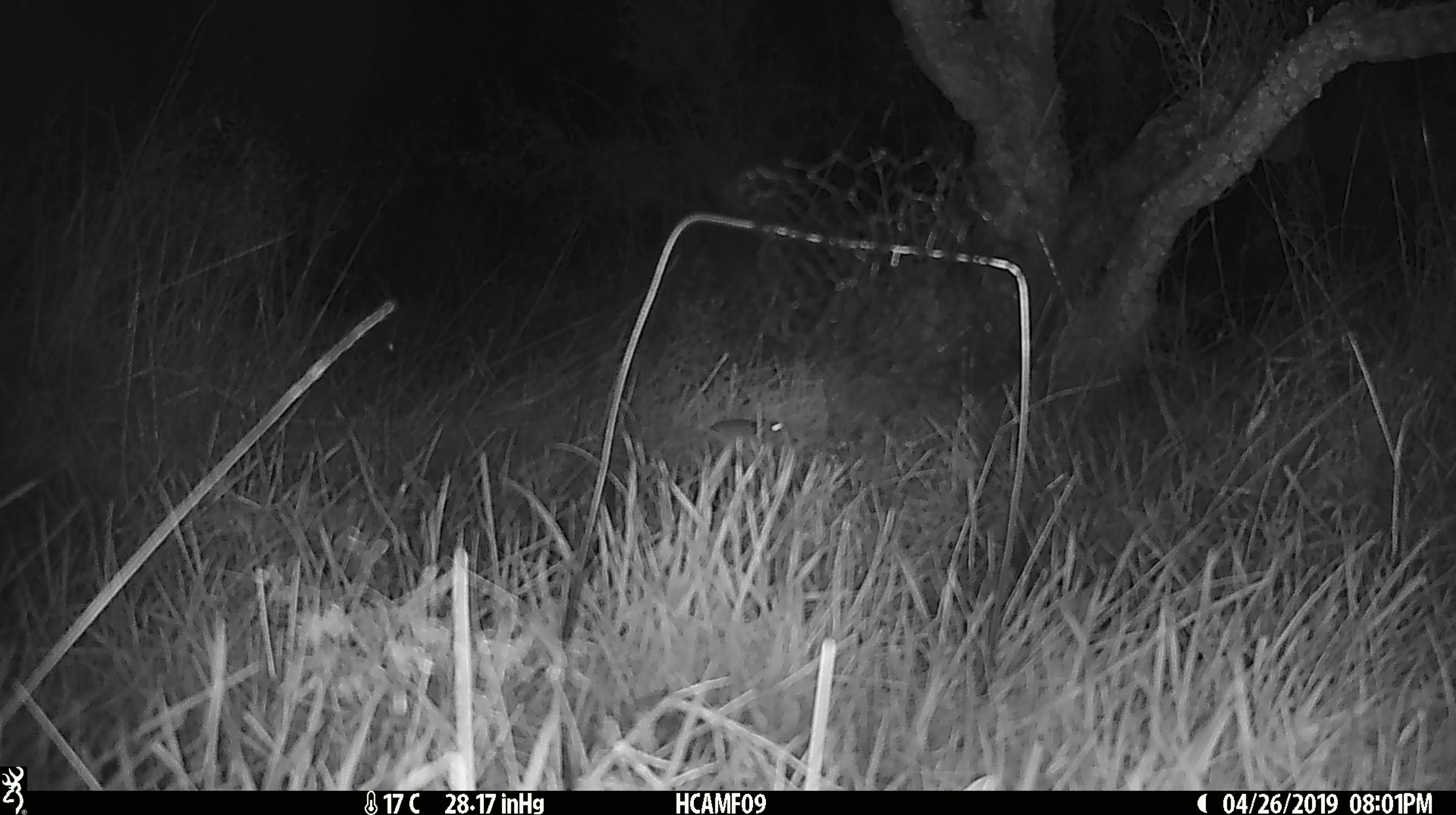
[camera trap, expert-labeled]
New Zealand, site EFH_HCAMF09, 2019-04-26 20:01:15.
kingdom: Animalia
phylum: Chordata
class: Mammalia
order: Rodentia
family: Muridae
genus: Mus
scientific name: Mus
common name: mouse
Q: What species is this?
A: Mouse (Mus).